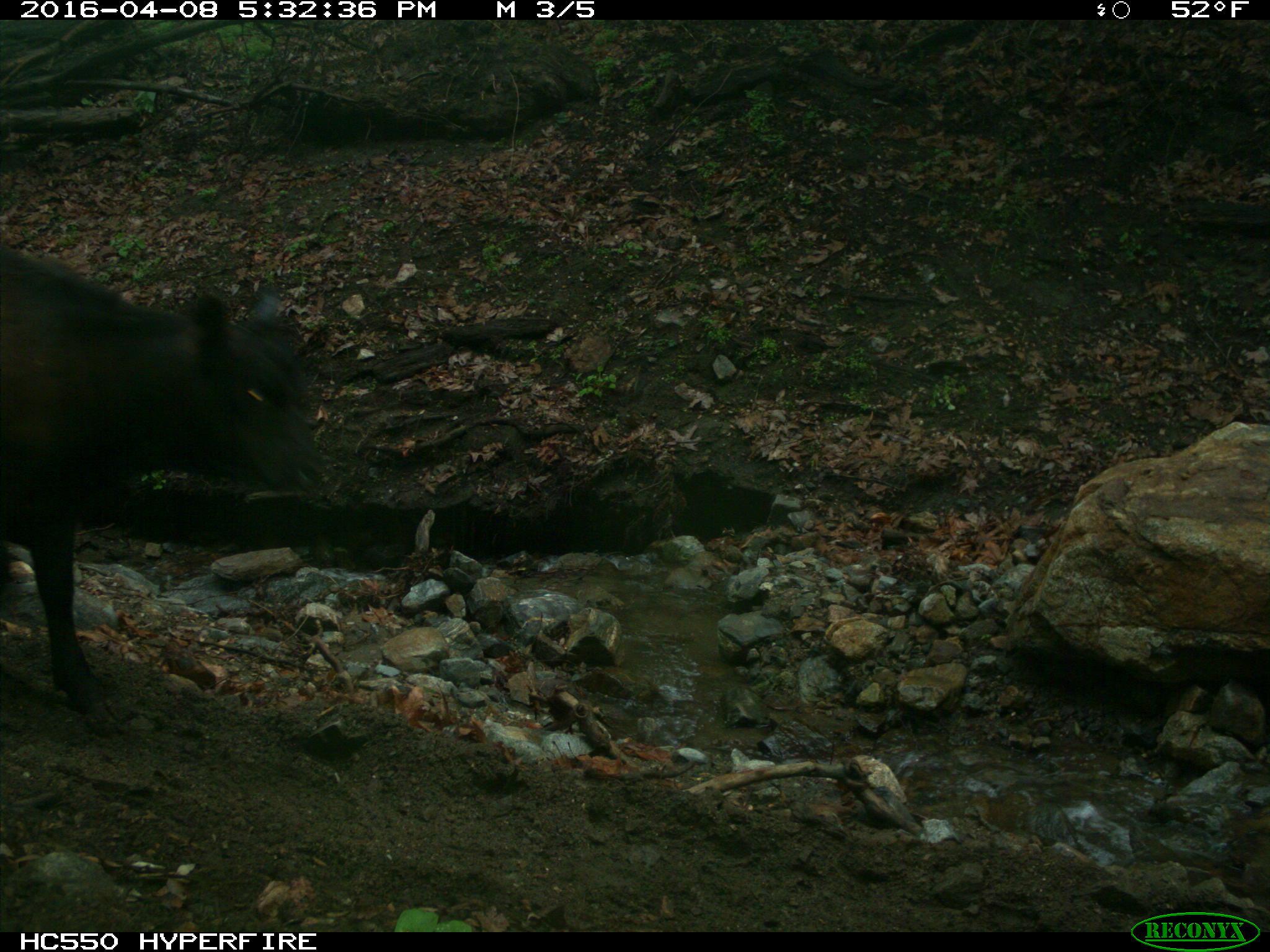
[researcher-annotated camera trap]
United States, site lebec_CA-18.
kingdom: Animalia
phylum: Chordata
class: Mammalia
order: Artiodactyla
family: Bovidae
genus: Bos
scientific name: Bos taurus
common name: domestic cow